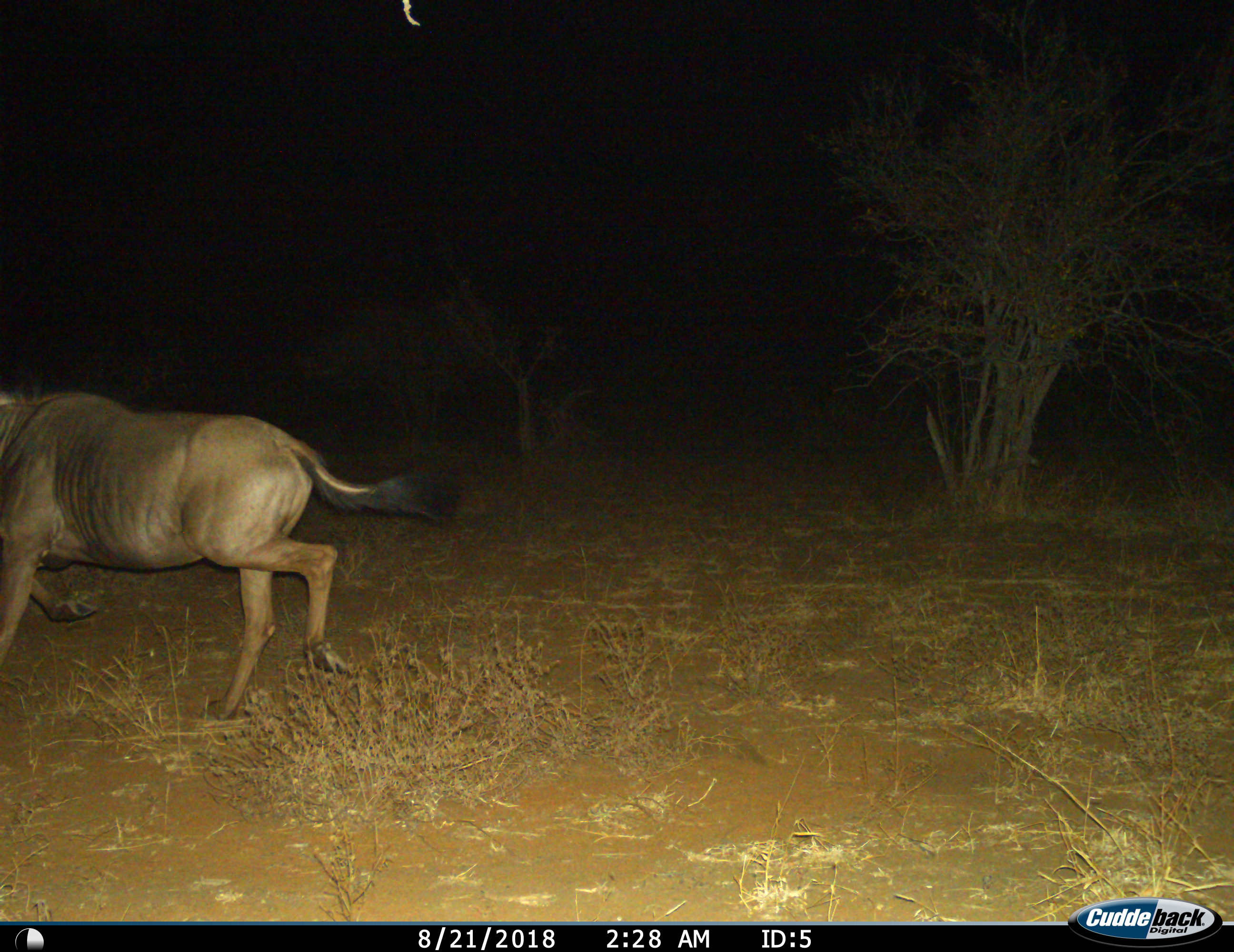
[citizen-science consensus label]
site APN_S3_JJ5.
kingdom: Animalia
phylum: Chordata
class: Mammalia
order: Artiodactyla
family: Bovidae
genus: Connochaetes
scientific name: Connochaetes taurinus taurinus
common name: blue wildebeest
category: wildebeestblue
Wildebeestblue (blue wildebeest) (Connochaetes taurinus taurinus), count 1. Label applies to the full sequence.